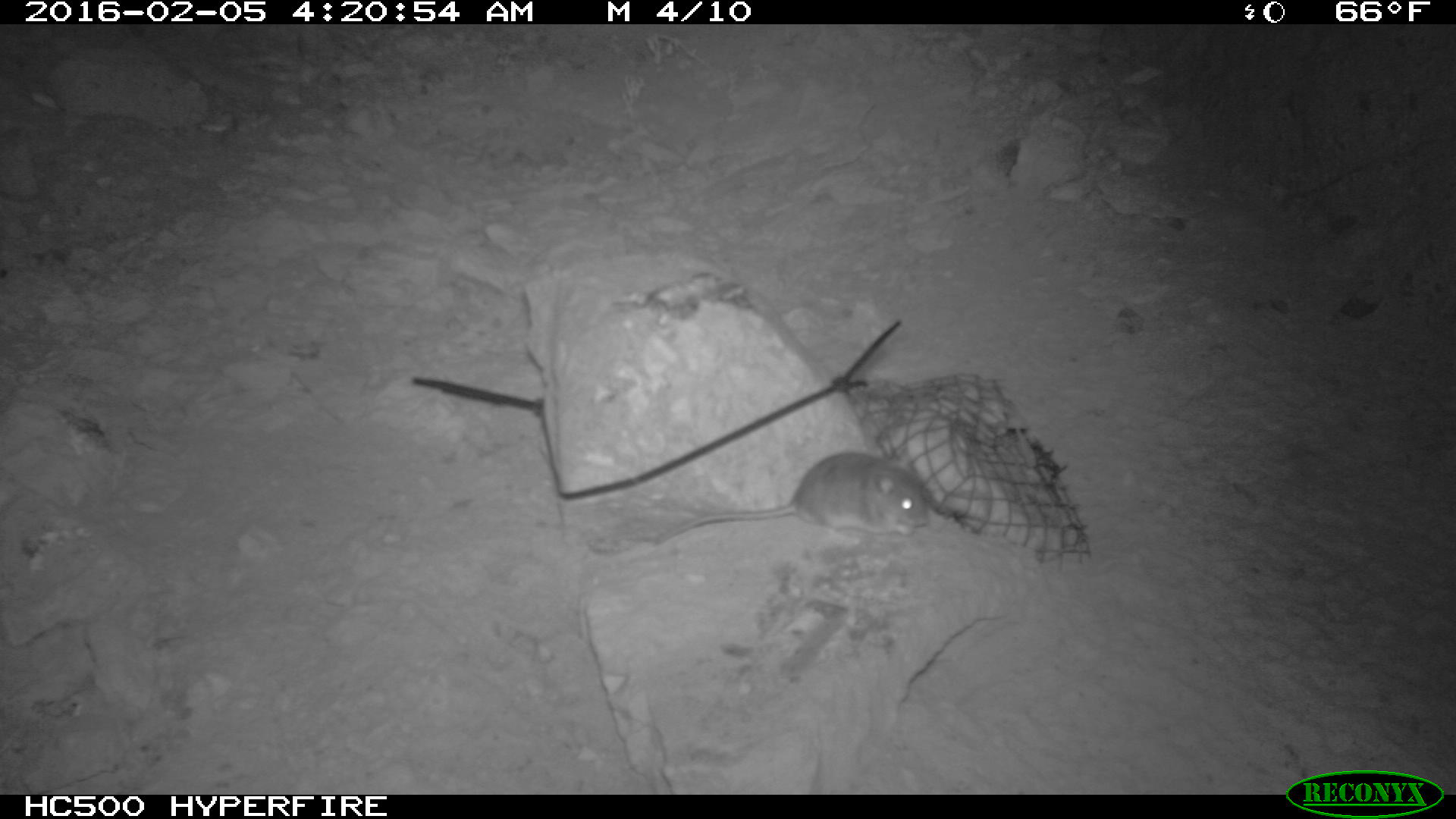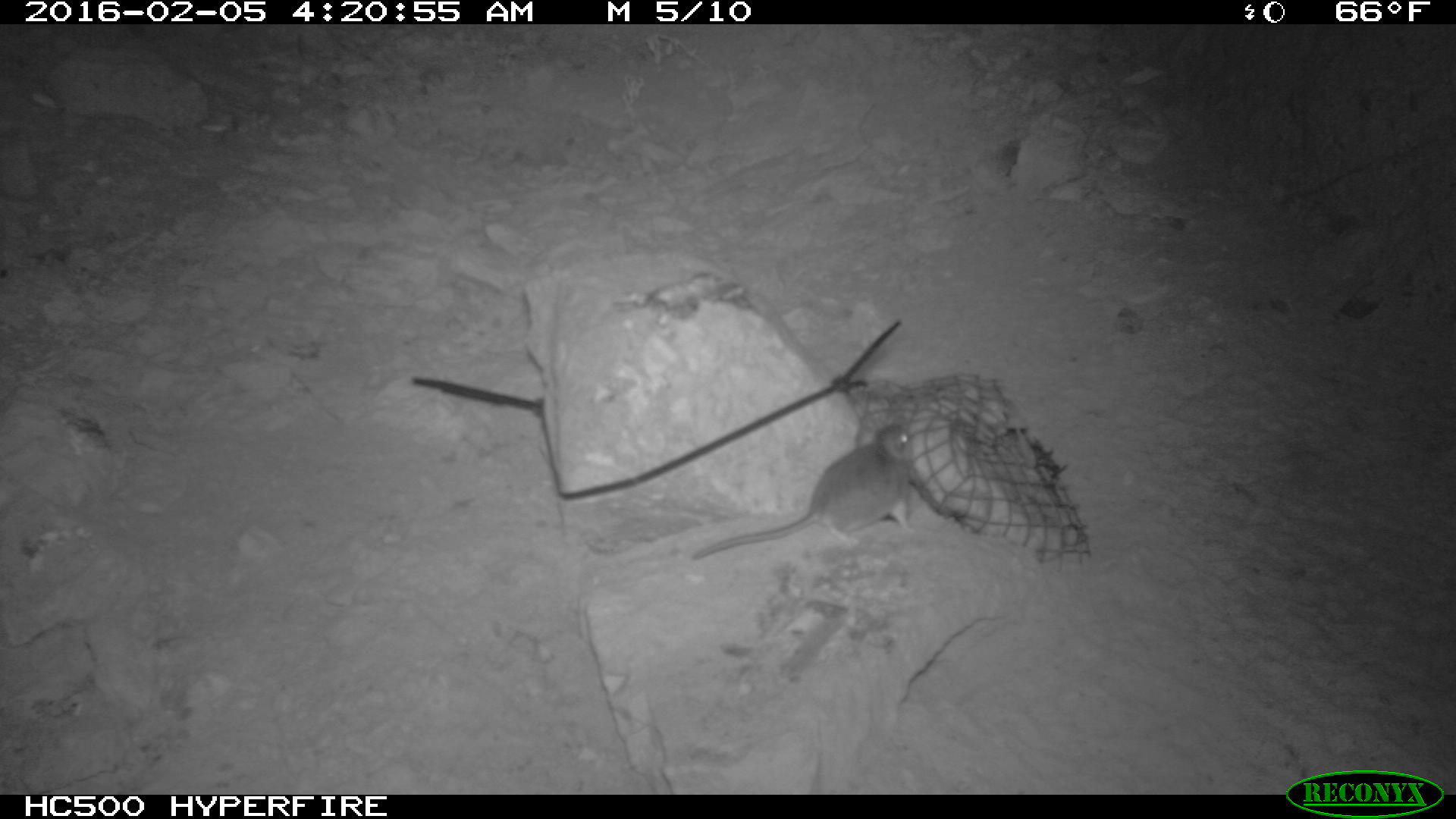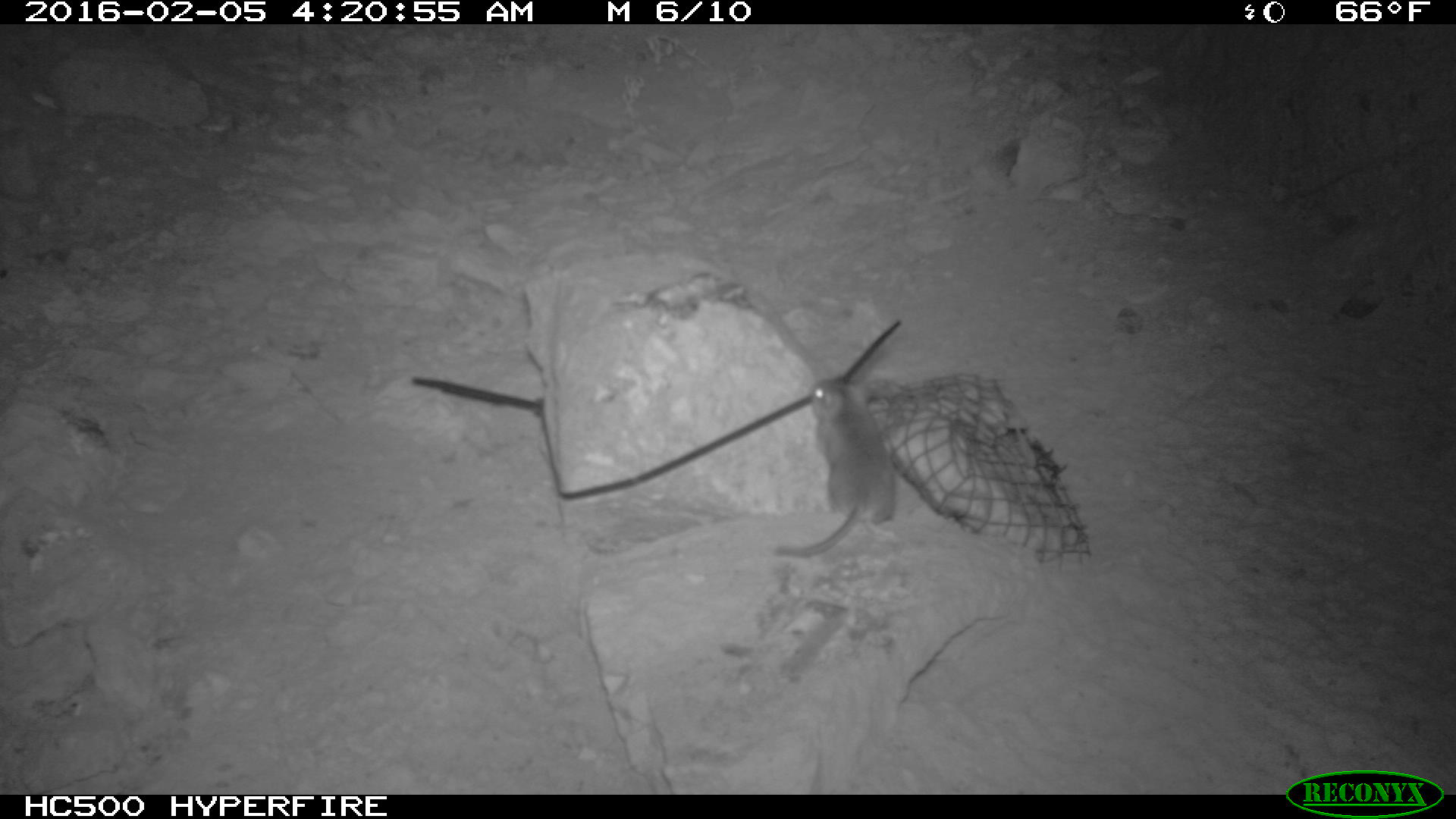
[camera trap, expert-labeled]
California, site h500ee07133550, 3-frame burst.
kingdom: Animalia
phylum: Chordata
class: Mammalia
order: Rodentia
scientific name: Rodentia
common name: rodent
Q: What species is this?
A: Rodent (Rodentia).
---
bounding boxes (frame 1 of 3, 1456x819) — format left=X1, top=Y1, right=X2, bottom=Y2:
rodent: left=649, top=451, right=930, bottom=544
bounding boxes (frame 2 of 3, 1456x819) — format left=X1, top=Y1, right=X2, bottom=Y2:
rodent: left=689, top=421, right=920, bottom=562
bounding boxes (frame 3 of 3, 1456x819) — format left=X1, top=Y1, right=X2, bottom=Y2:
rodent: left=770, top=378, right=897, bottom=558